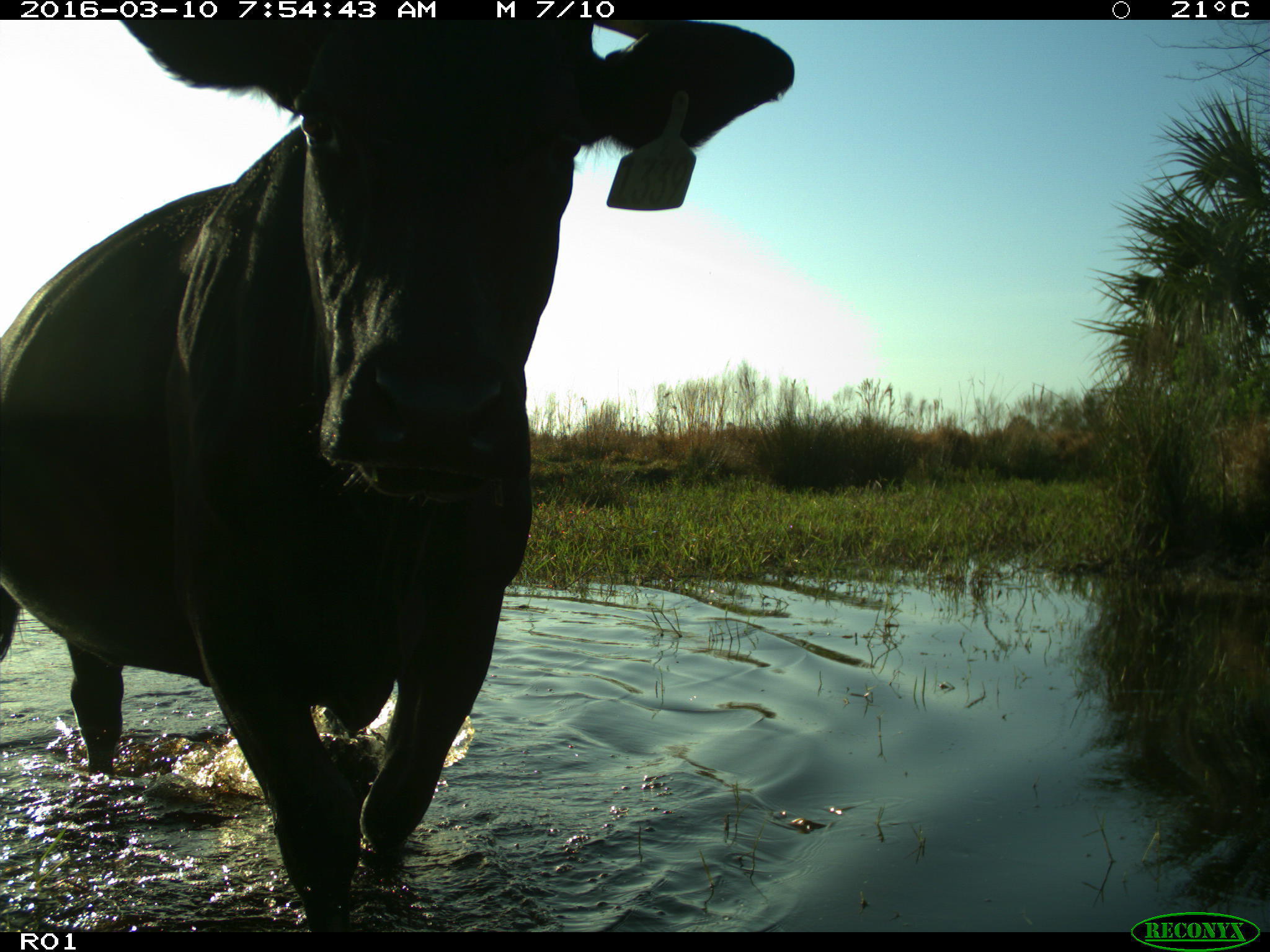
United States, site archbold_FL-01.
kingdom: Animalia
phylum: Chordata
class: Mammalia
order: Artiodactyla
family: Bovidae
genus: Bos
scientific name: Bos taurus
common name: domestic cow